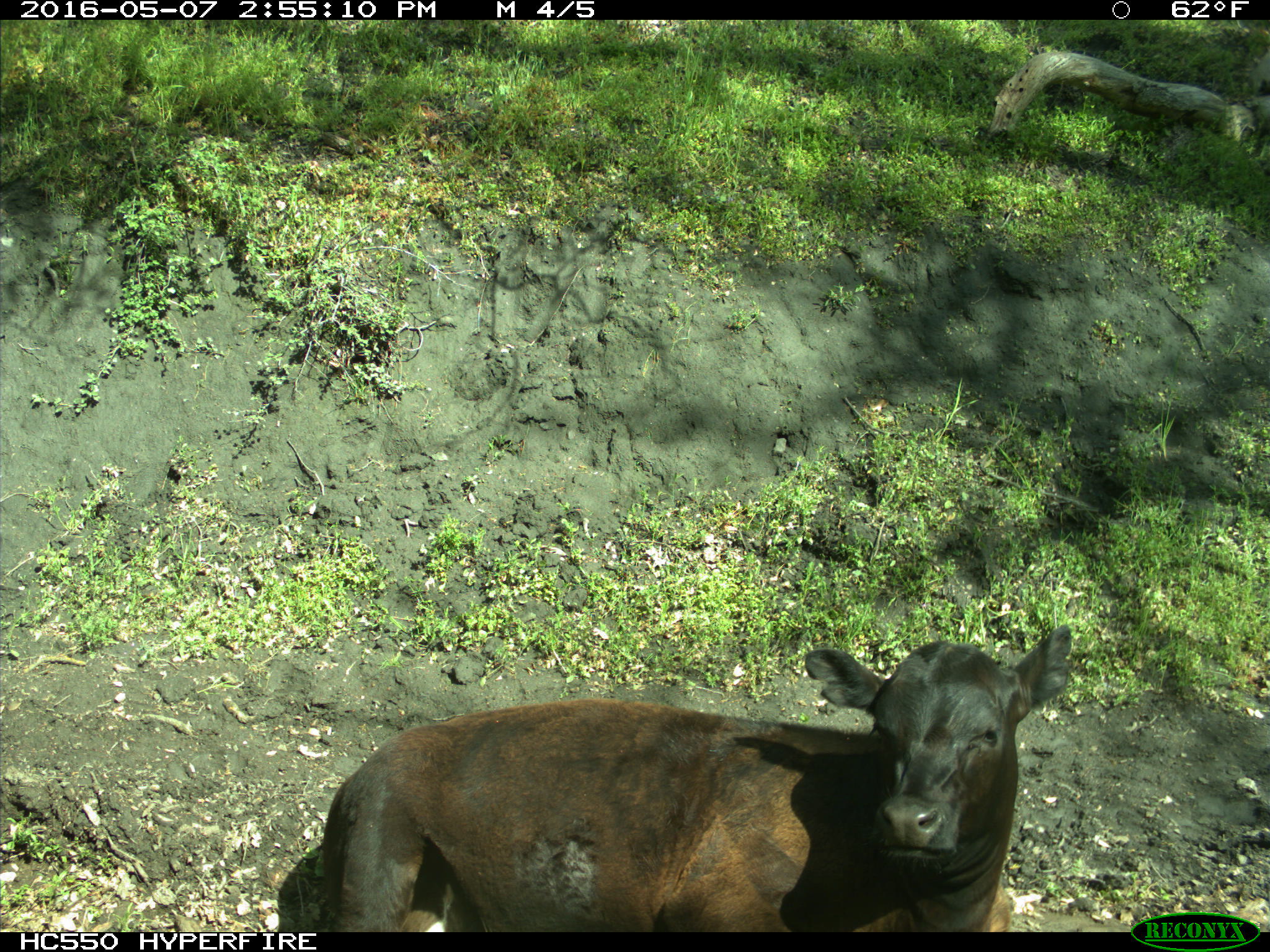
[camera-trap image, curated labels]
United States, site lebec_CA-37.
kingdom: Animalia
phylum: Chordata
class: Mammalia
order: Artiodactyla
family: Bovidae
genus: Bos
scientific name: Bos taurus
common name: domestic cow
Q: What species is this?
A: Bos taurus (domestic cow).